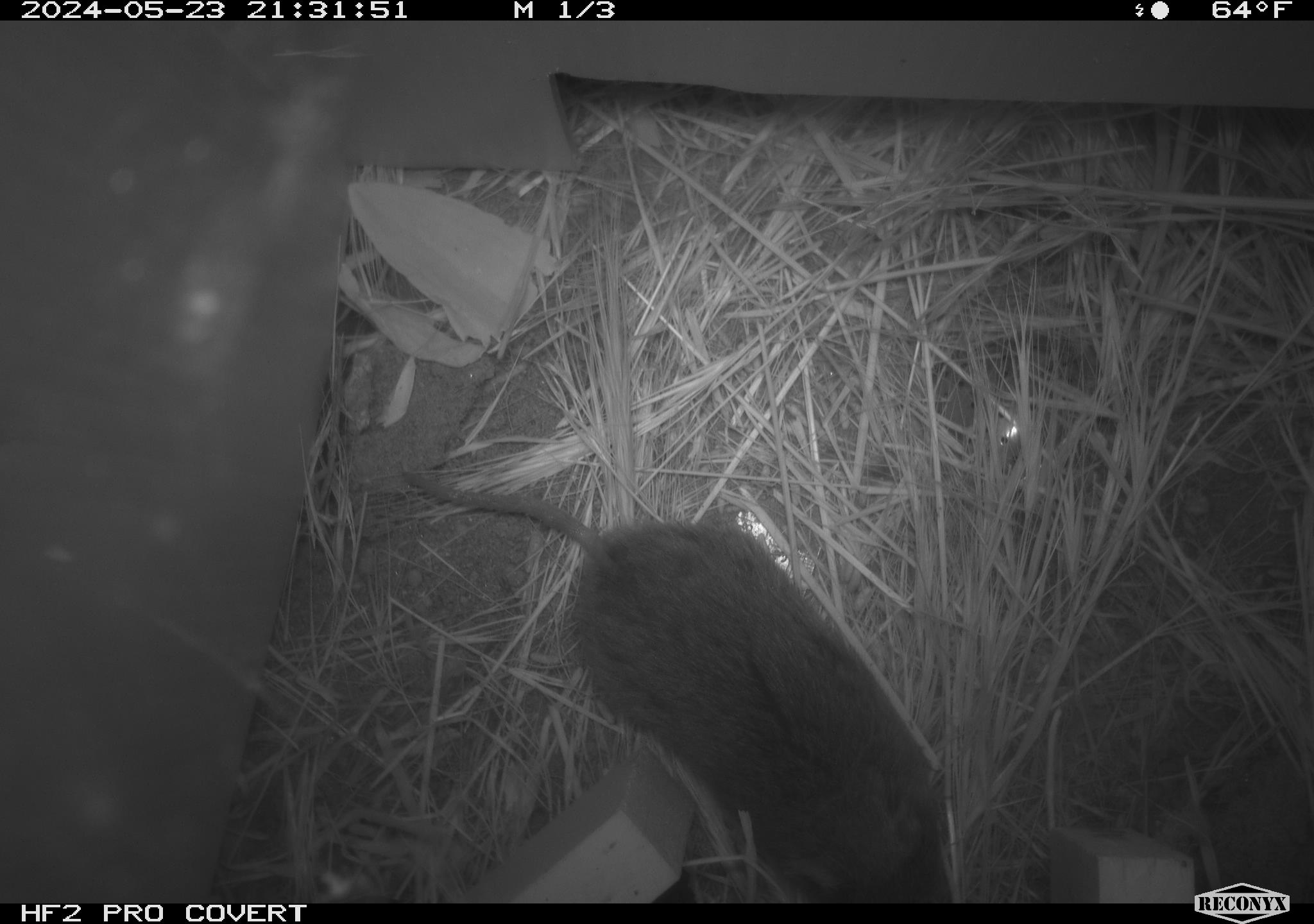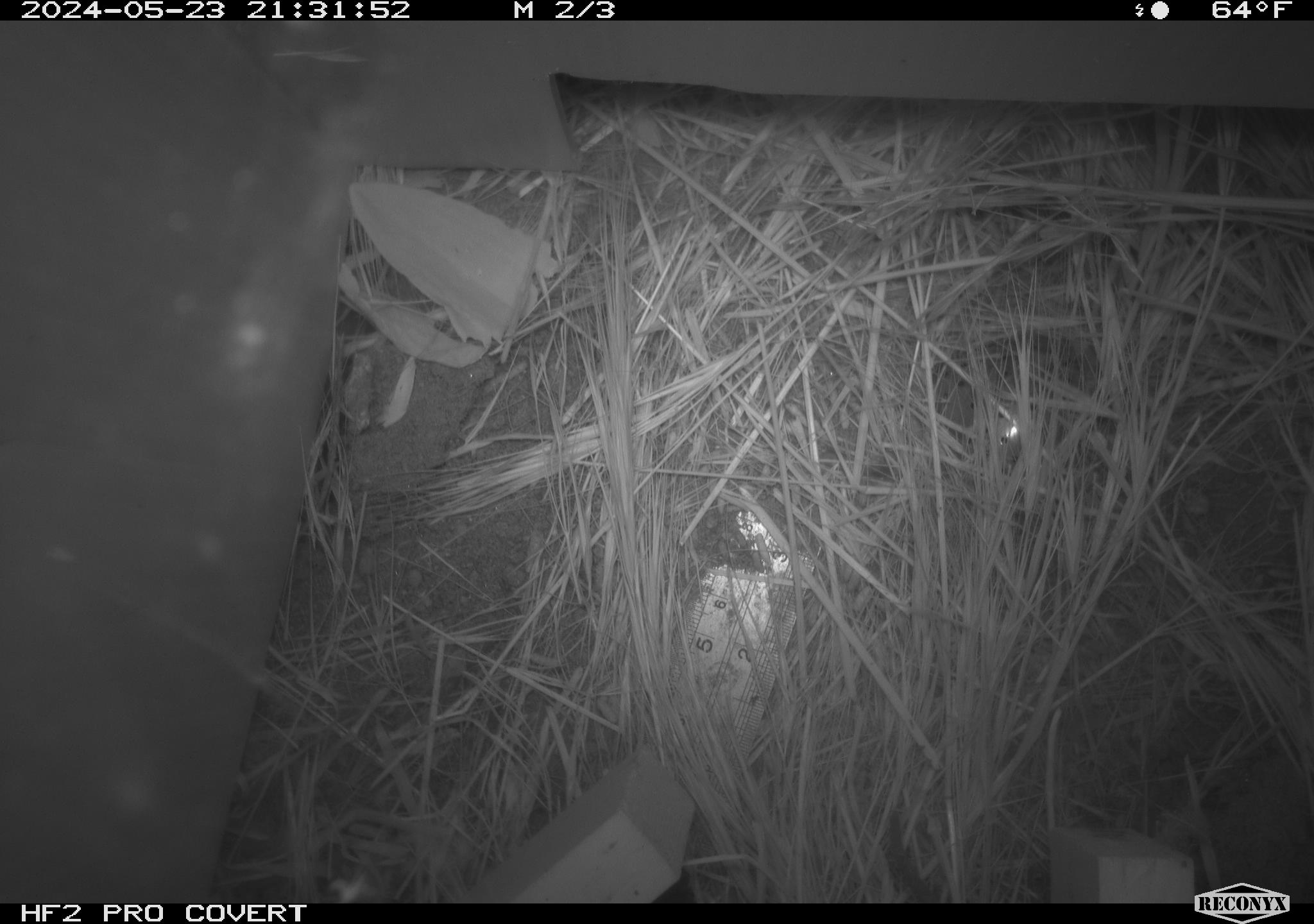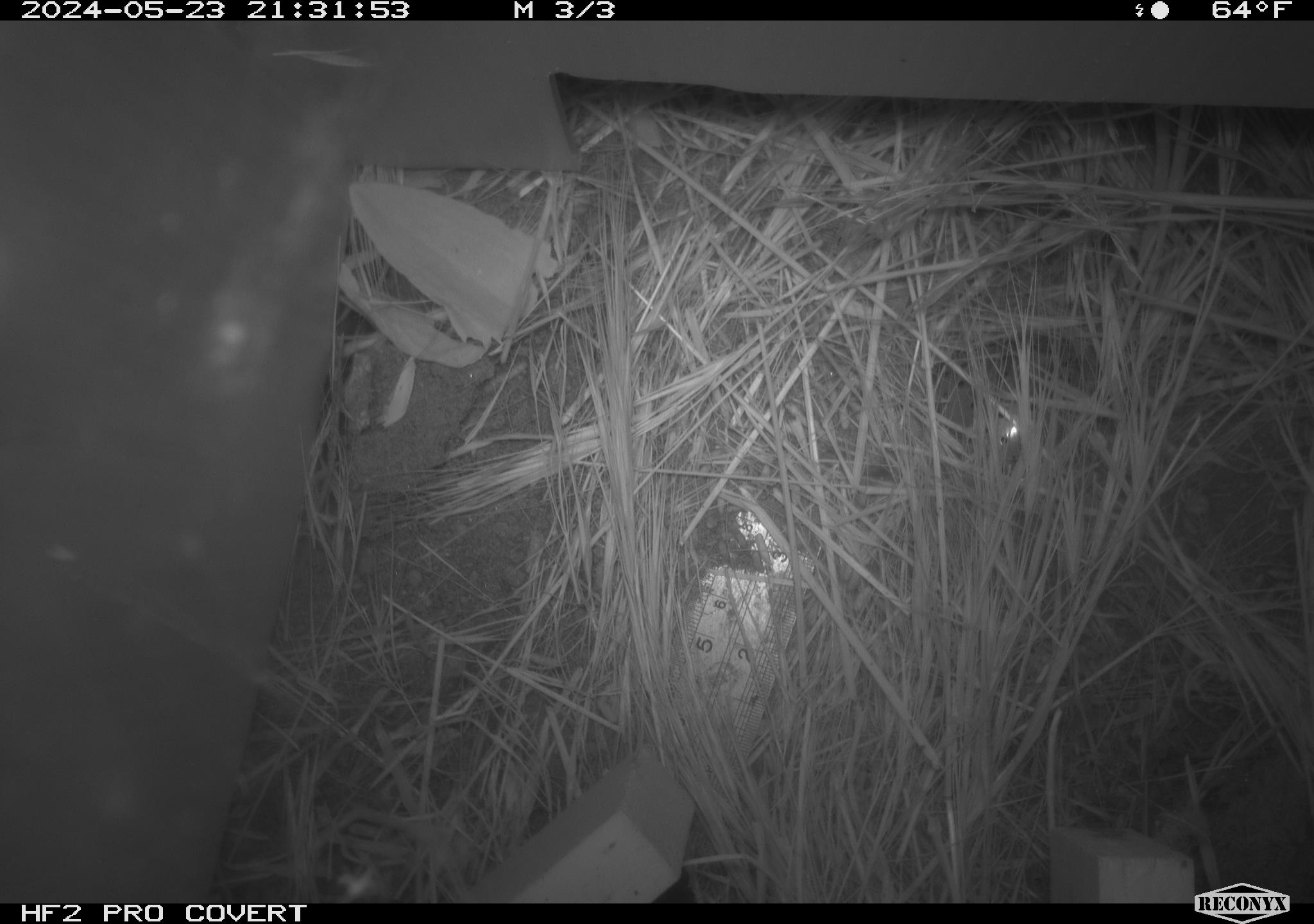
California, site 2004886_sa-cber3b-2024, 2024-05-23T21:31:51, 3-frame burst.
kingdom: Animalia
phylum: Chordata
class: Mammalia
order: Rodentia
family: Cricetidae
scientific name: Arvicolinae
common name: voles, lemmings, and muskrats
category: arvicolinae subfamily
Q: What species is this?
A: Arvicolinae subfamily (voles, lemmings, and muskrats) (Arvicolinae).